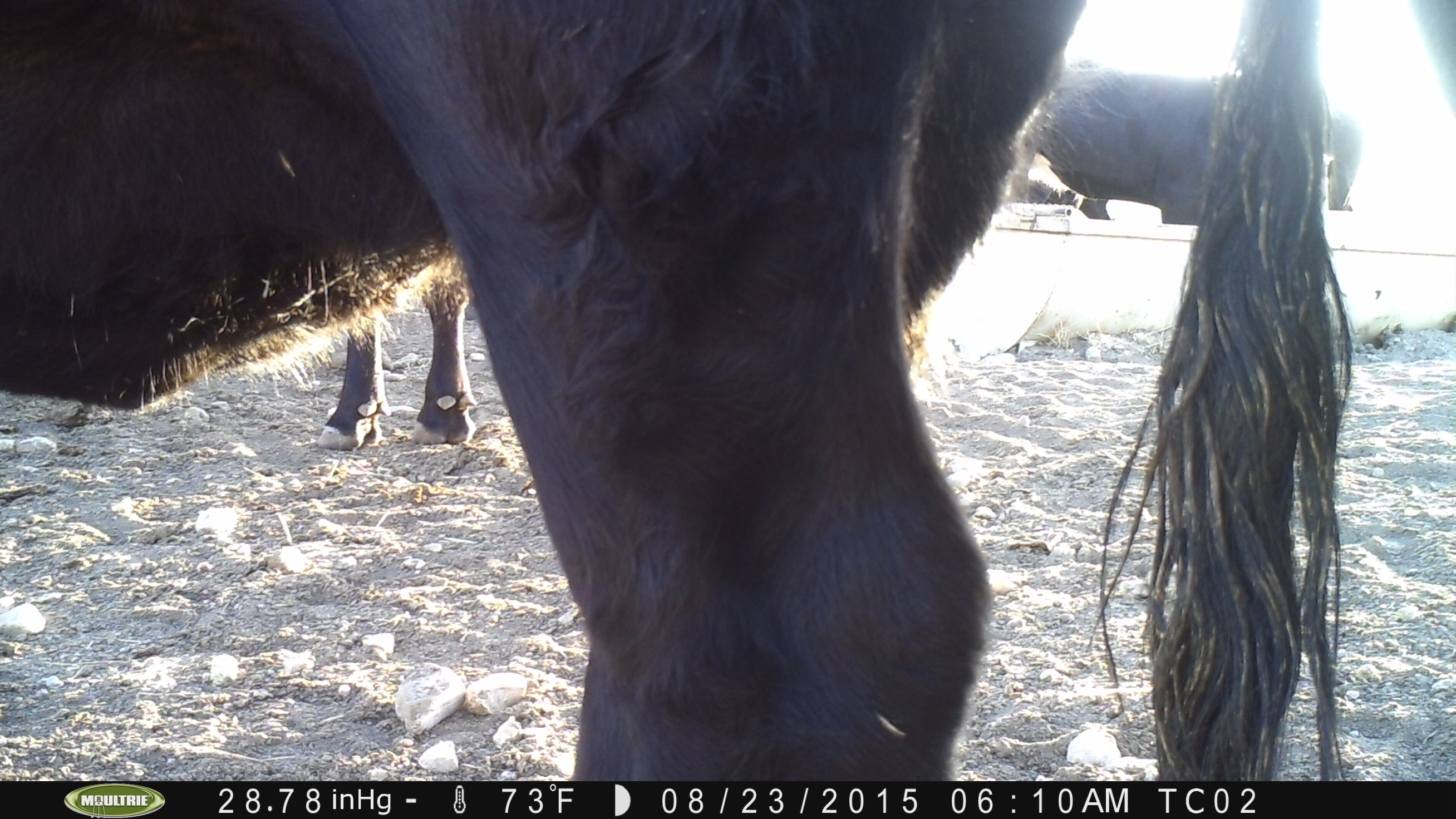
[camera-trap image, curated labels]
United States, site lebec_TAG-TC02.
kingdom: Animalia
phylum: Chordata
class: Mammalia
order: Artiodactyla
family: Bovidae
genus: Bos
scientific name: Bos taurus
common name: domestic cow